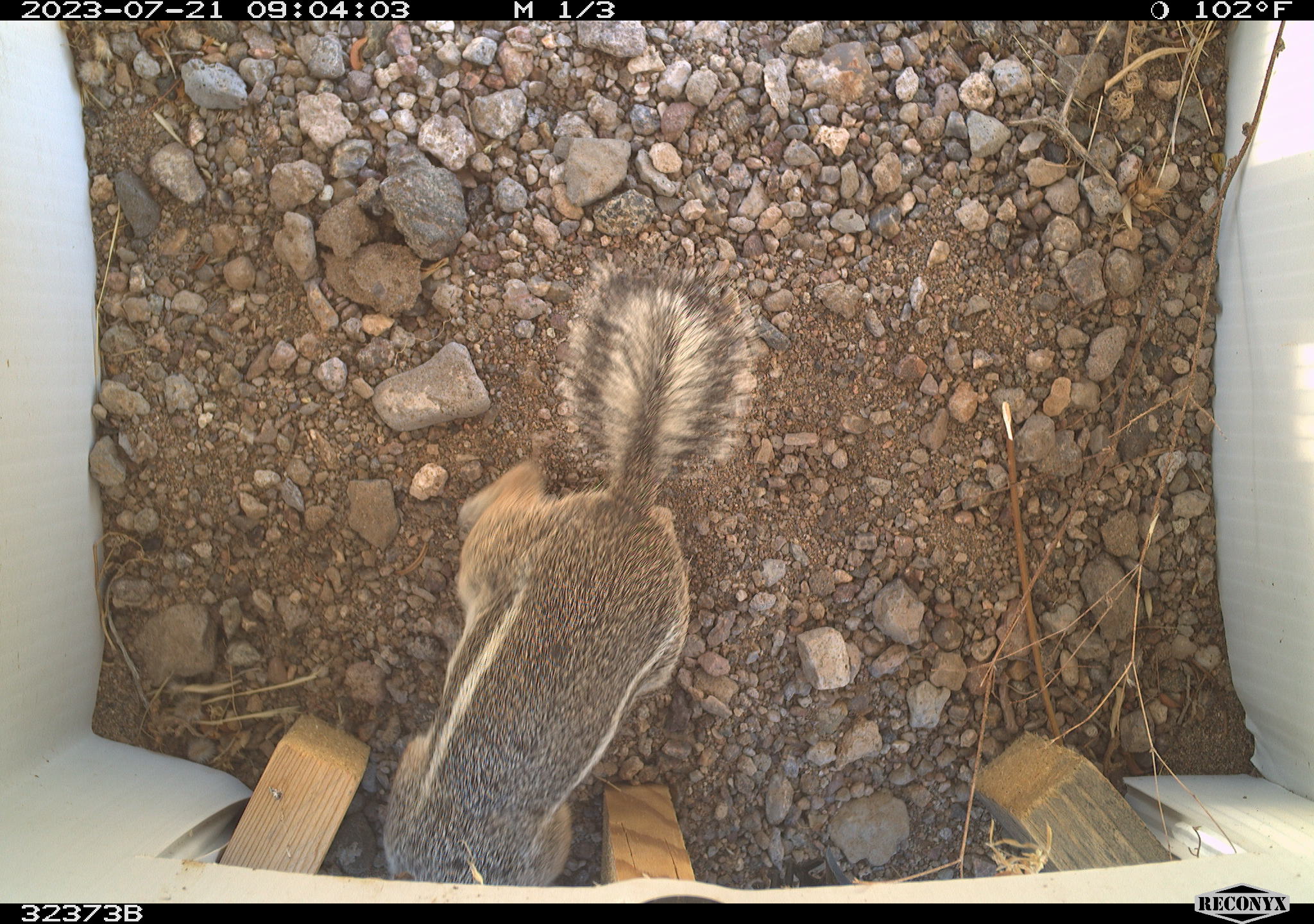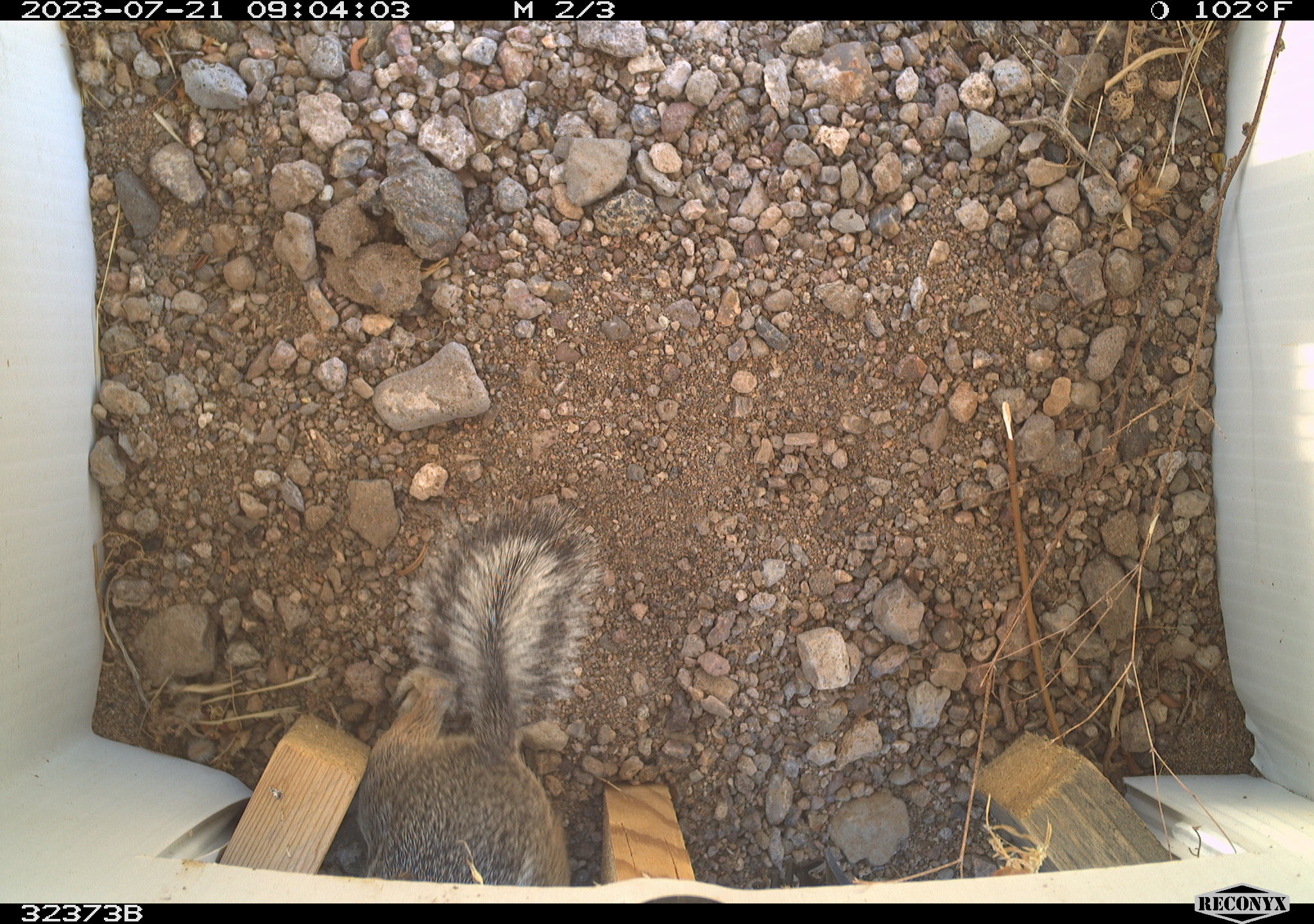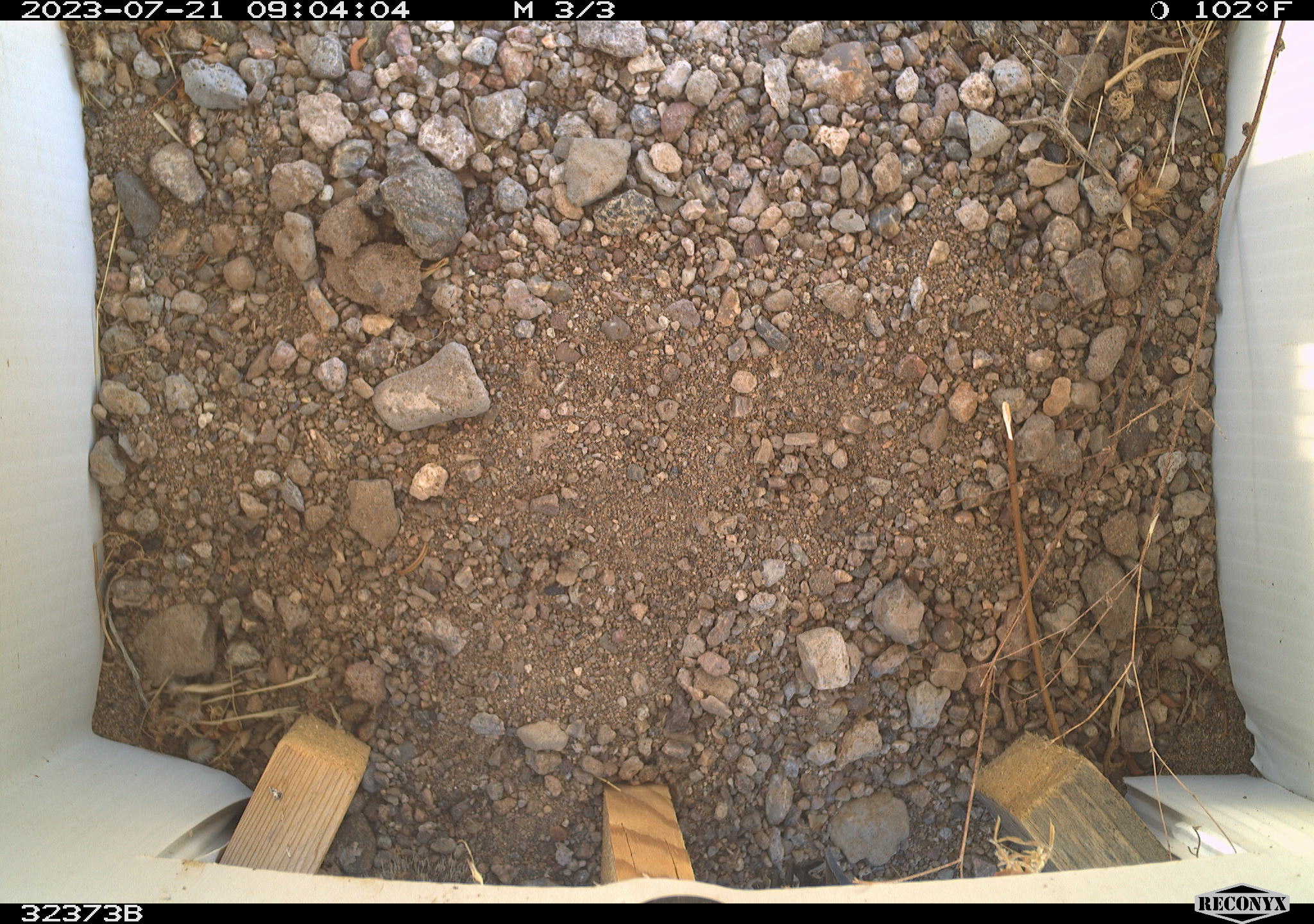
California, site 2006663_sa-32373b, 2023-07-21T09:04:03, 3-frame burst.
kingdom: Animalia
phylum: Chordata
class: Mammalia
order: Rodentia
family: Sciuridae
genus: Ammospermophilus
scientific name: Ammospermophilus leucurus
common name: white-tailed antelope squirrel